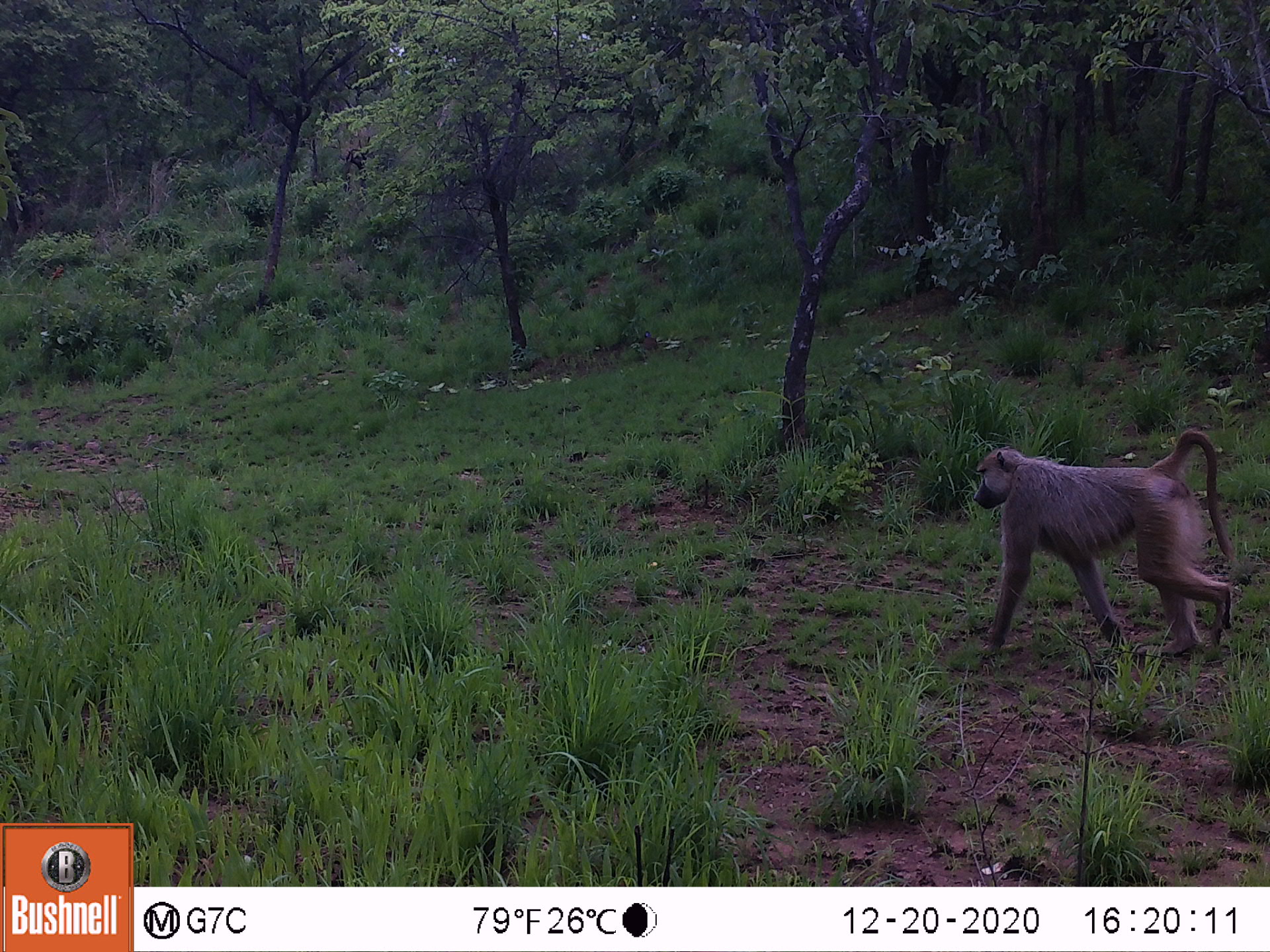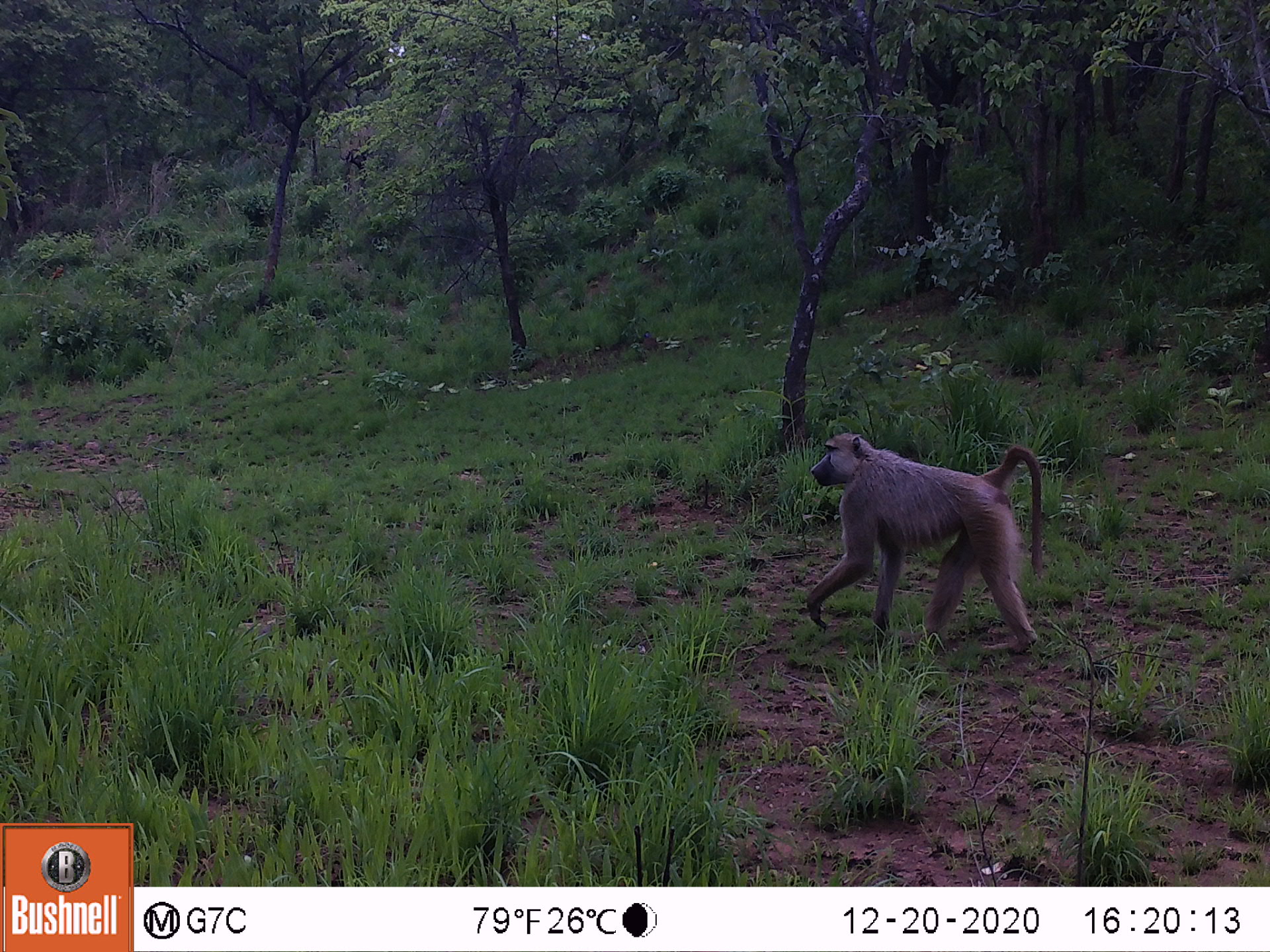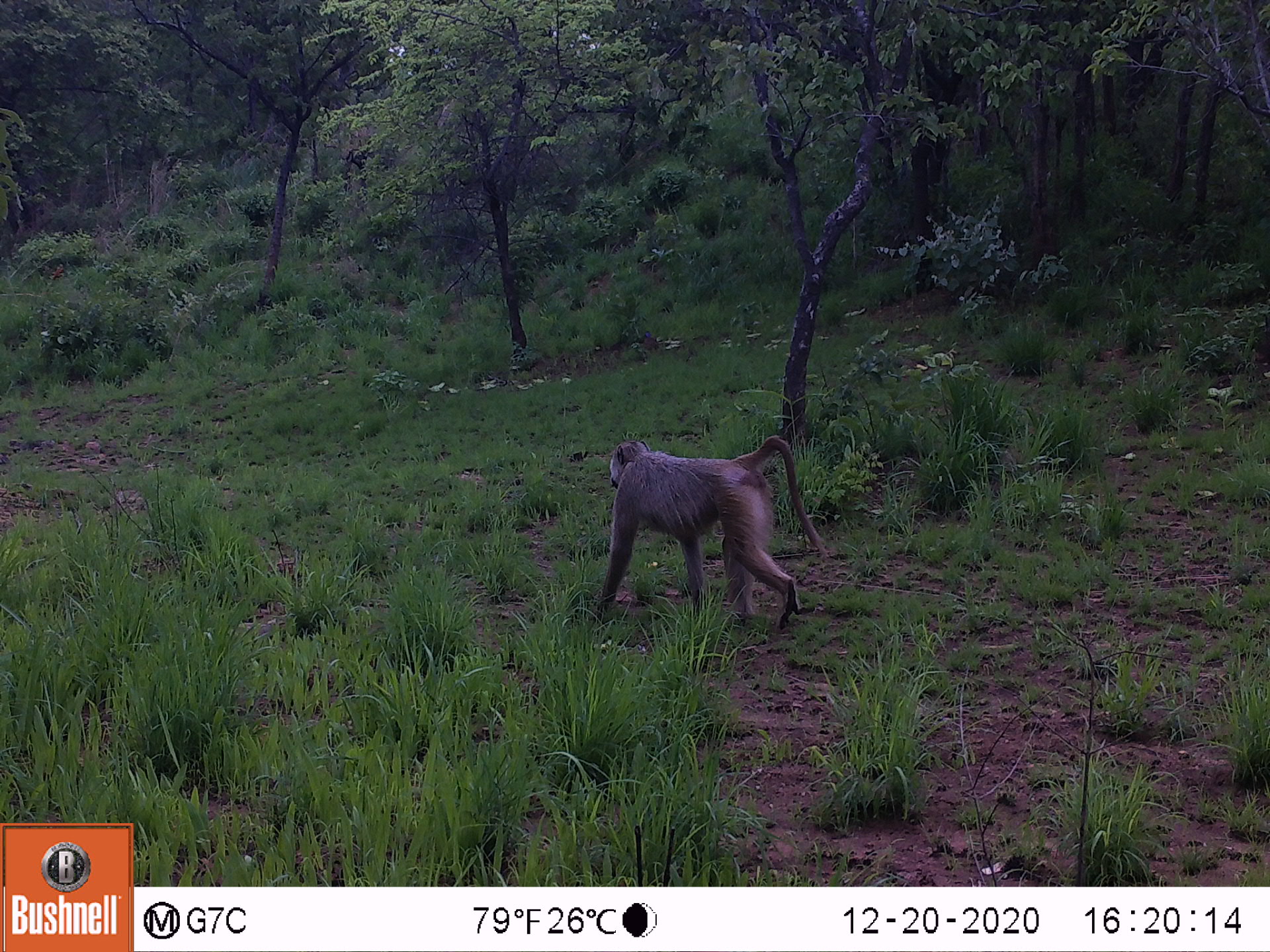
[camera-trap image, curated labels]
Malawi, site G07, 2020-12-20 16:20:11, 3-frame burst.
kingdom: Animalia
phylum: Chordata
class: Mammalia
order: Primates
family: Cercopithecidae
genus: Papio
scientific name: Papio cynocephalus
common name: yellow baboon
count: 1